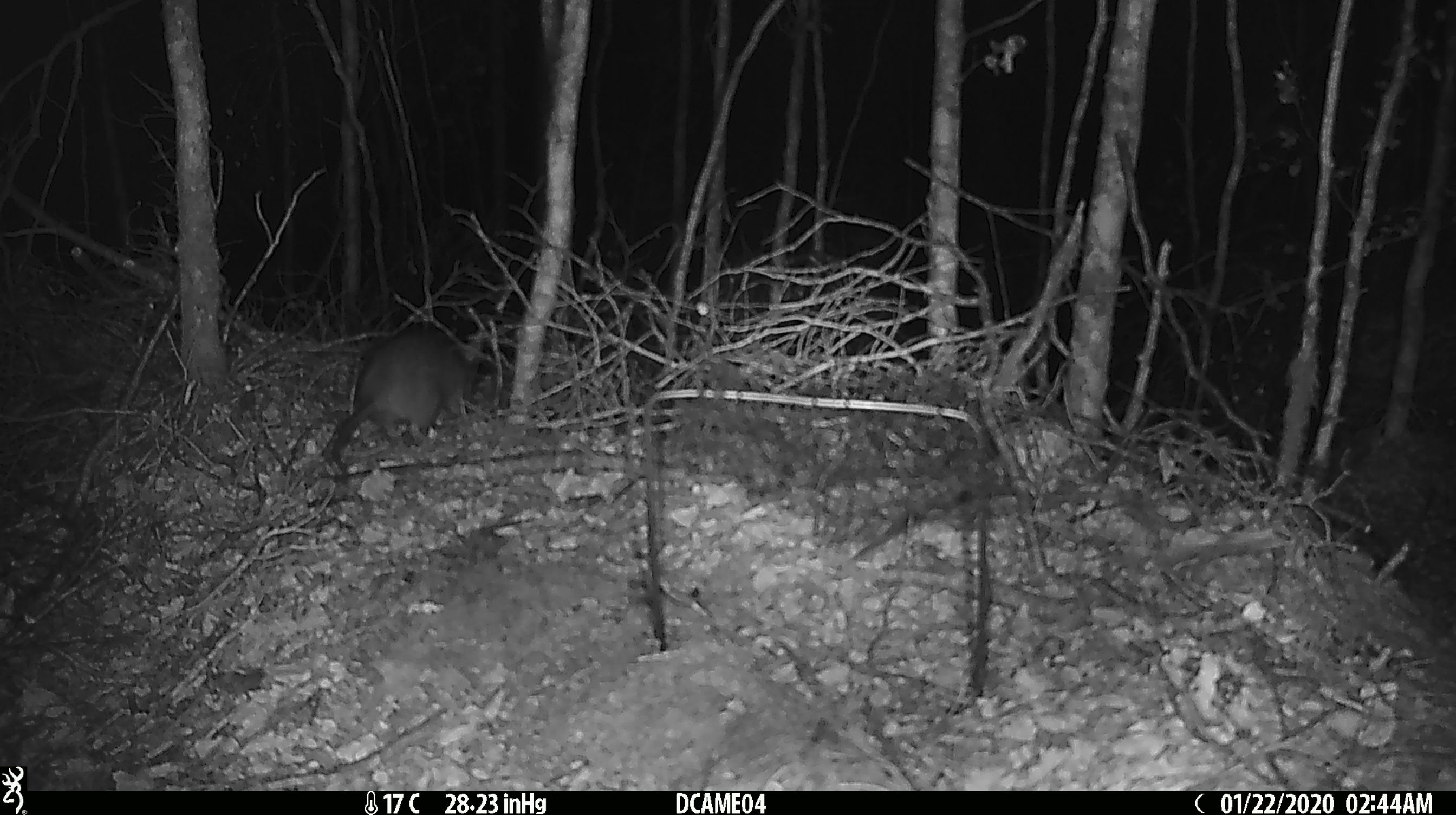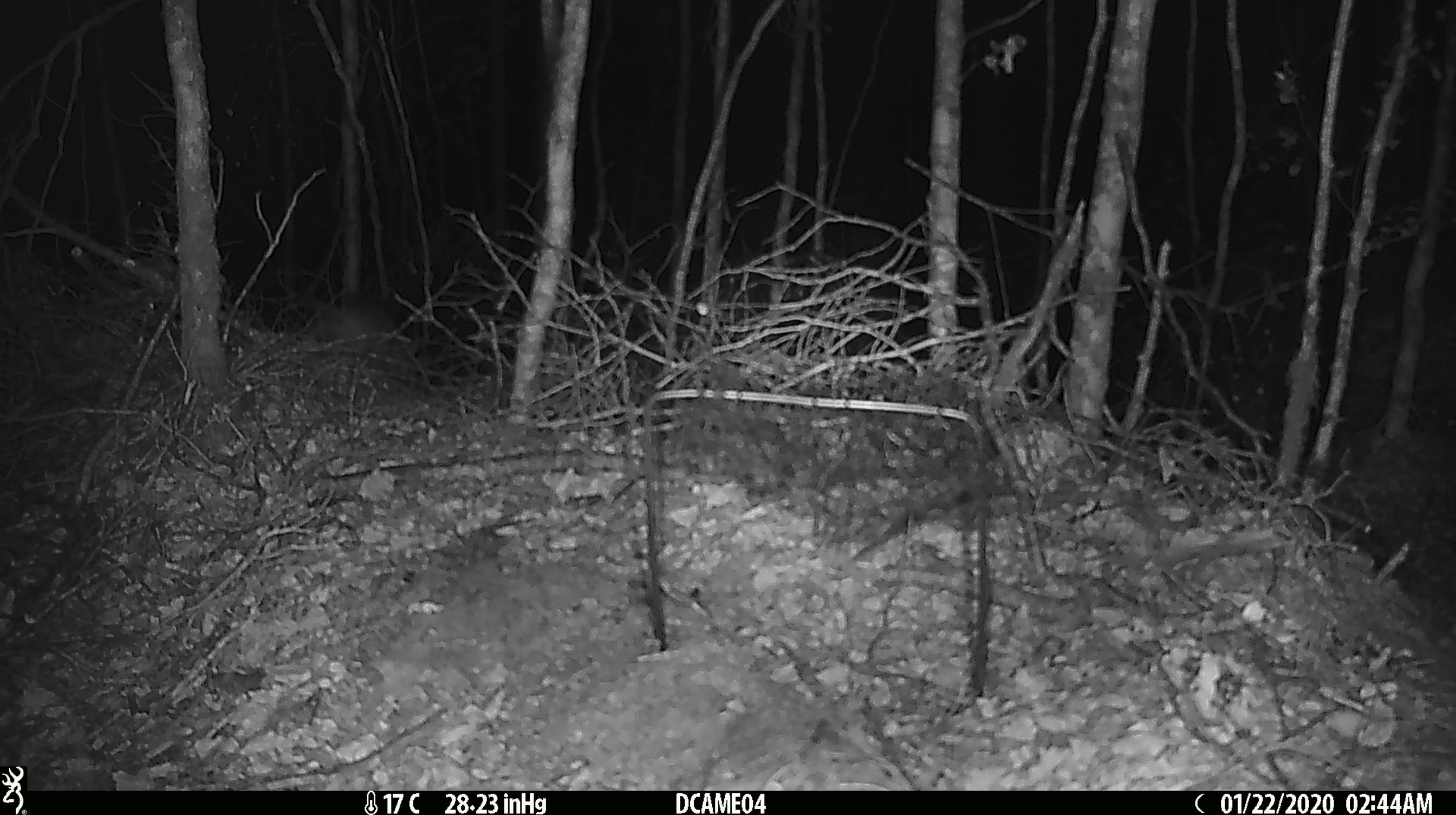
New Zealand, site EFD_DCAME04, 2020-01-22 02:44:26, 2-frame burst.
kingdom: Animalia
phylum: Chordata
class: Mammalia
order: Rodentia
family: Muridae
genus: Rattus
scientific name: Rattus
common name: rat